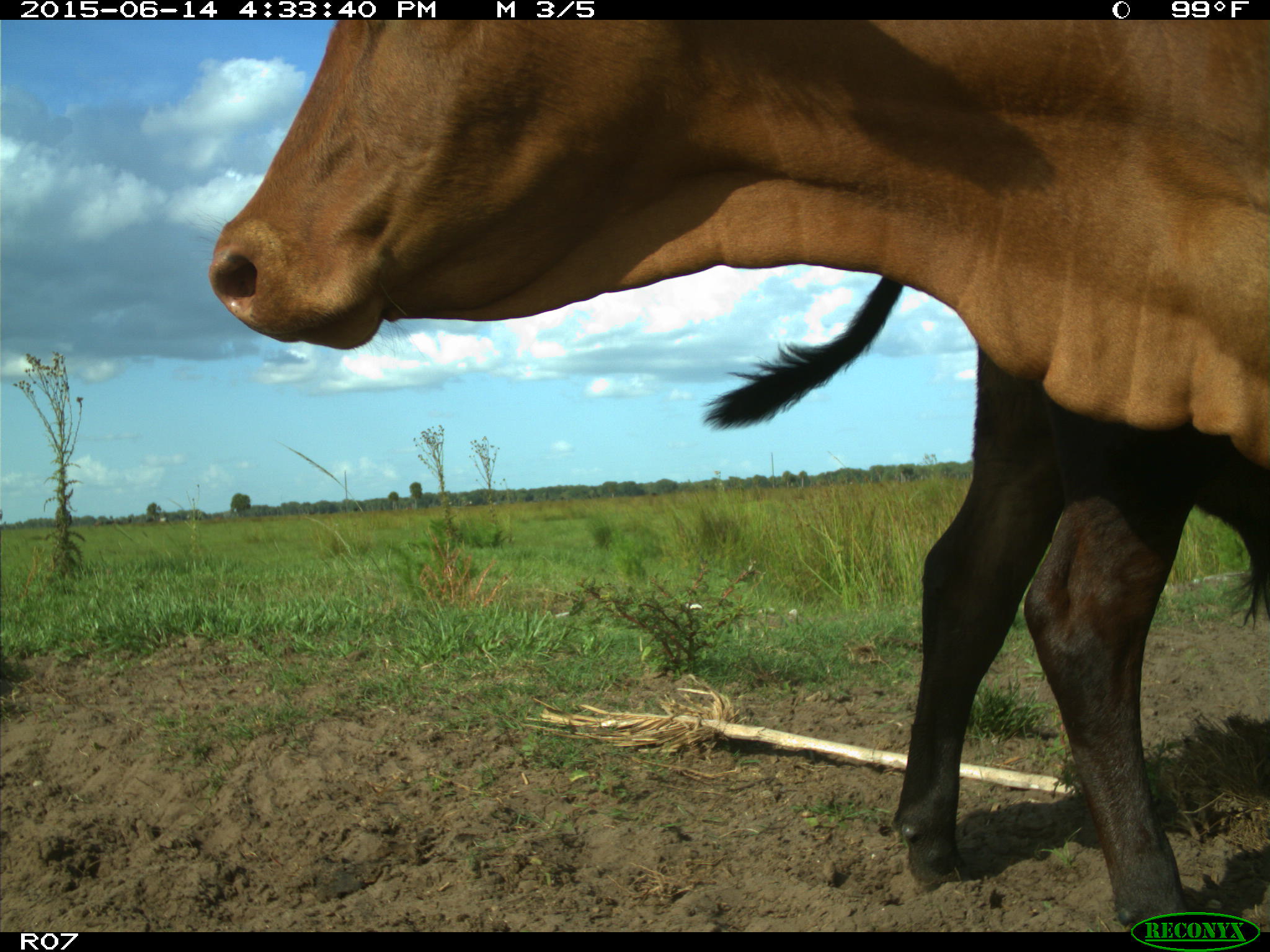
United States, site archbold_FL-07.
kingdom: Animalia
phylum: Chordata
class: Mammalia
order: Artiodactyla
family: Bovidae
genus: Bos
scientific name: Bos taurus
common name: domestic cow